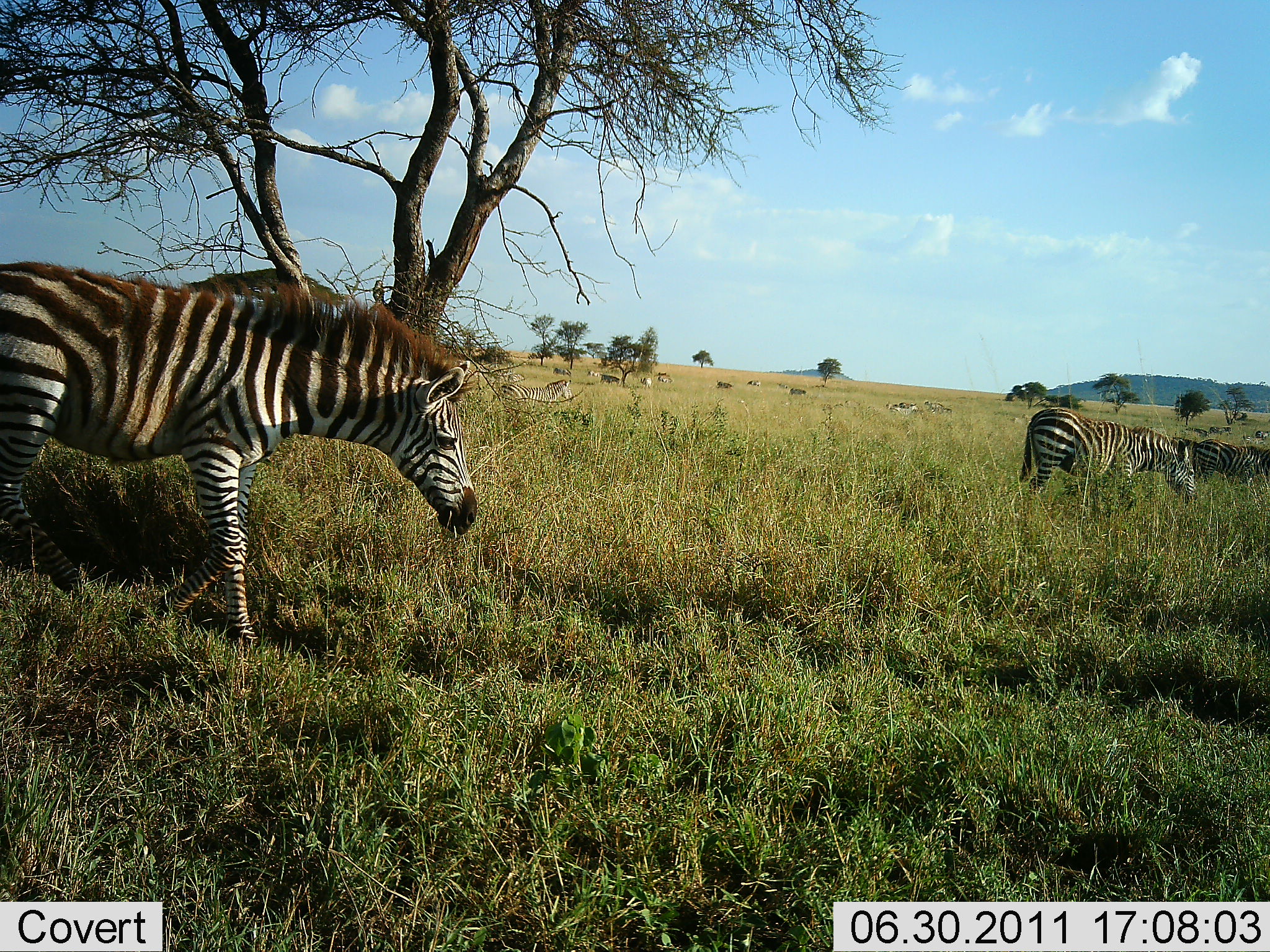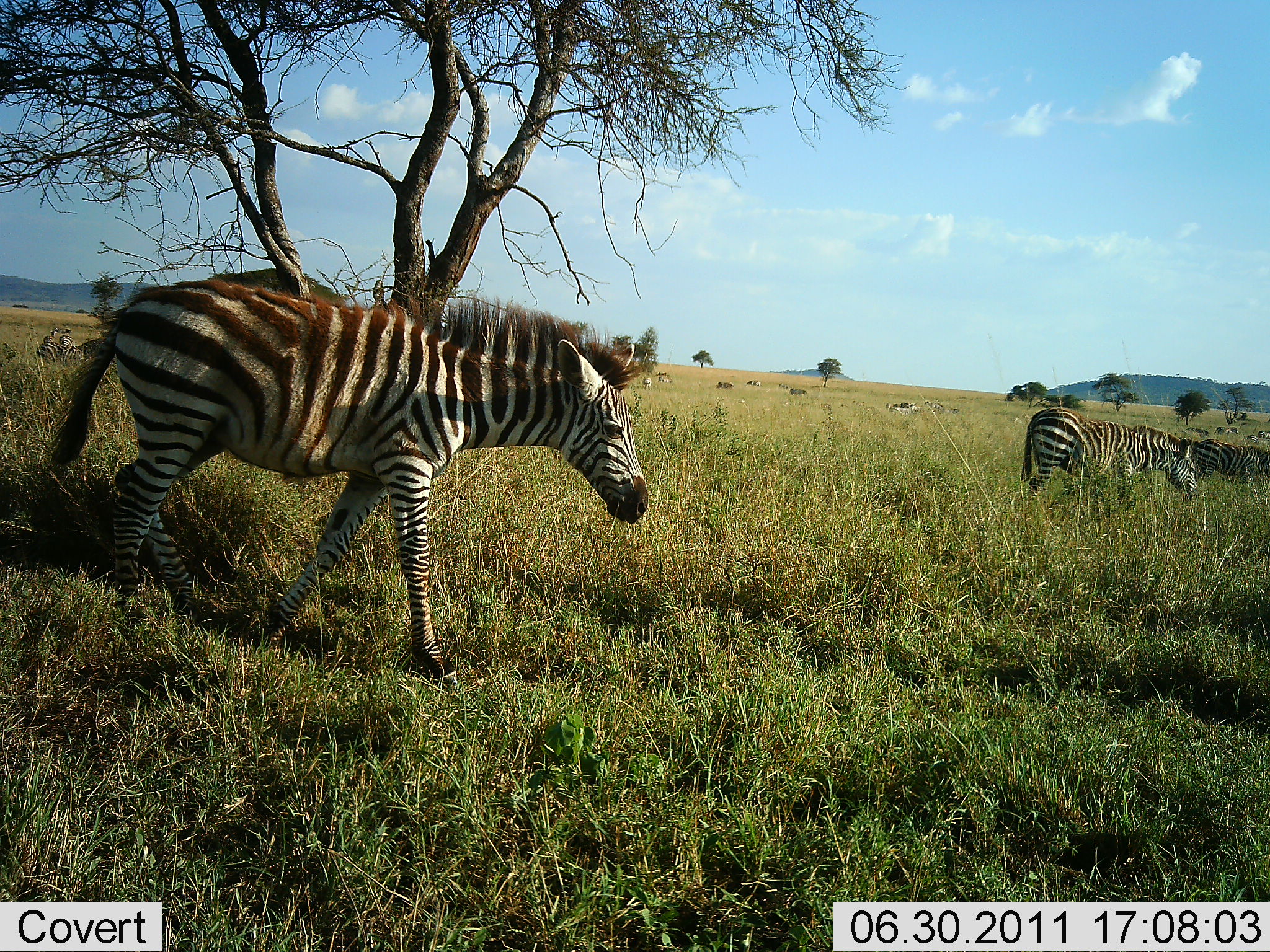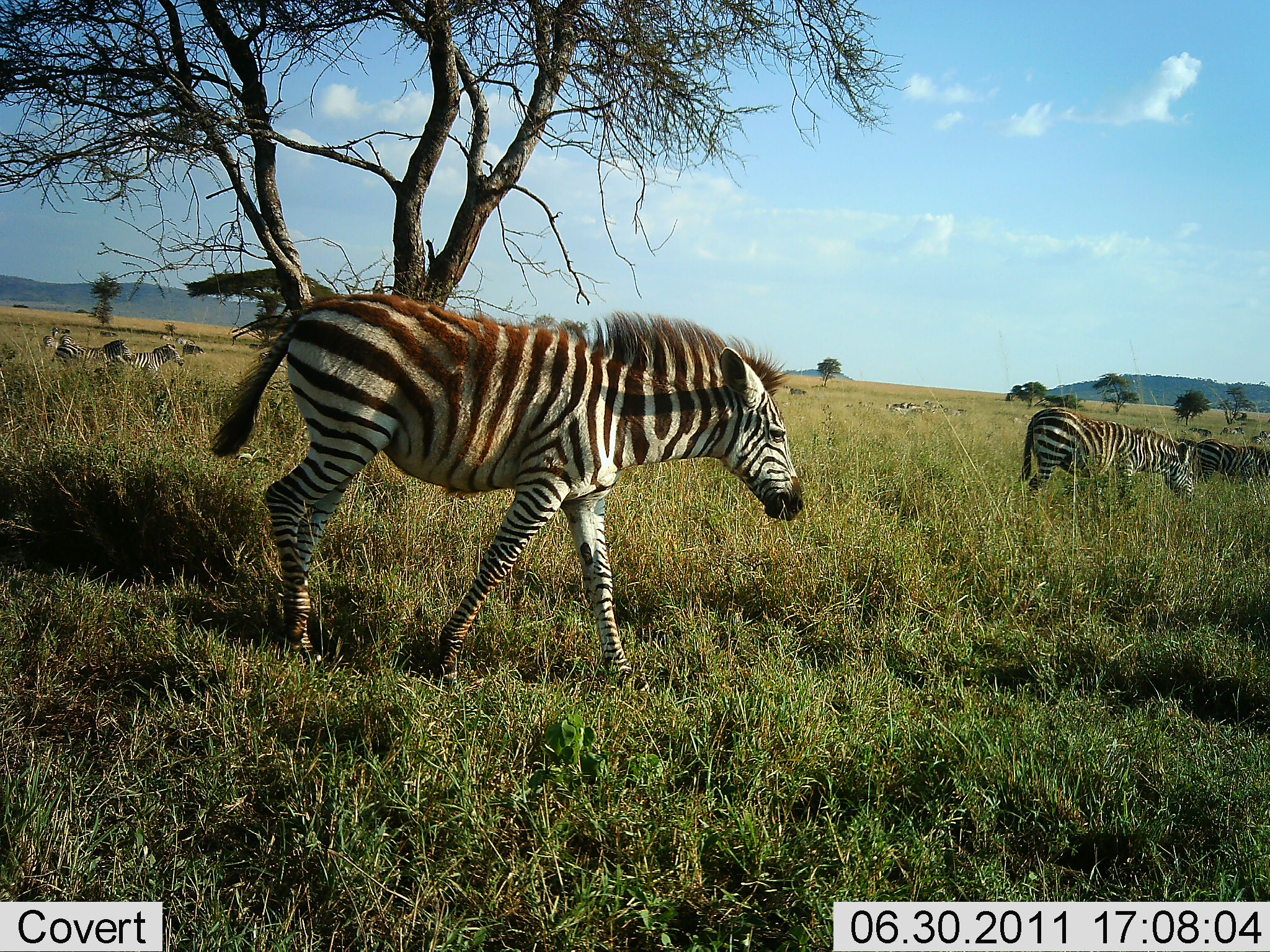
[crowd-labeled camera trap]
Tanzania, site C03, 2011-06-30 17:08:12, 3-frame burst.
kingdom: Animalia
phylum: Chordata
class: Mammalia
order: Perissodactyla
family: Equidae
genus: Equus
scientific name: Equus quagga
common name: plains zebra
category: zebra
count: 10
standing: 60%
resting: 10%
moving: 80%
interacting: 0%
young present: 20%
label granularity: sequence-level